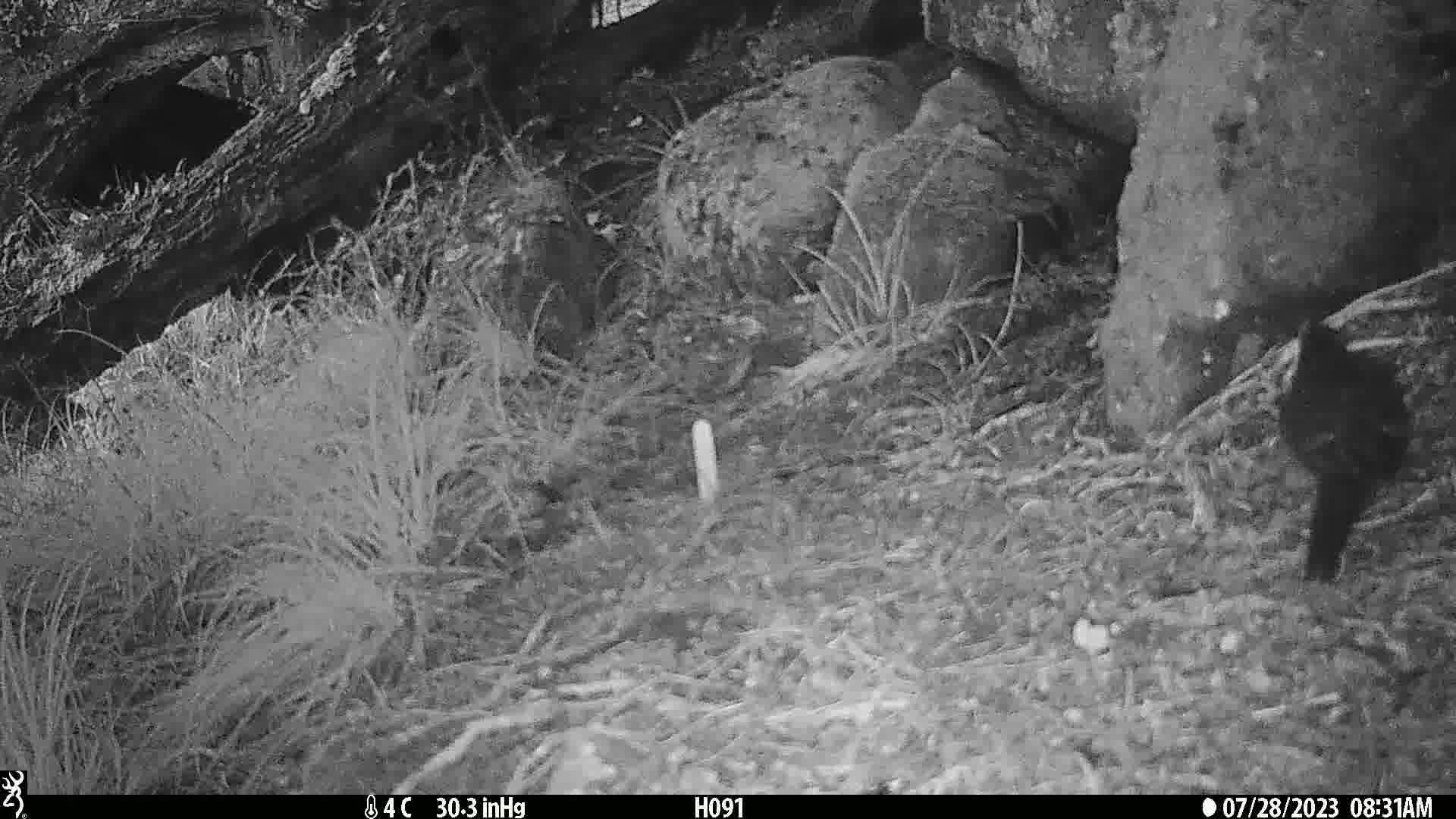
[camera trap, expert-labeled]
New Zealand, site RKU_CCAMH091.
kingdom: Animalia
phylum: Chordata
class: Aves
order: Passeriformes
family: Turdidae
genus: Turdus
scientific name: Turdus merula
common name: eurasian blackbird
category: blackbird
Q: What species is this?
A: Blackbird (eurasian blackbird) (Turdus merula).